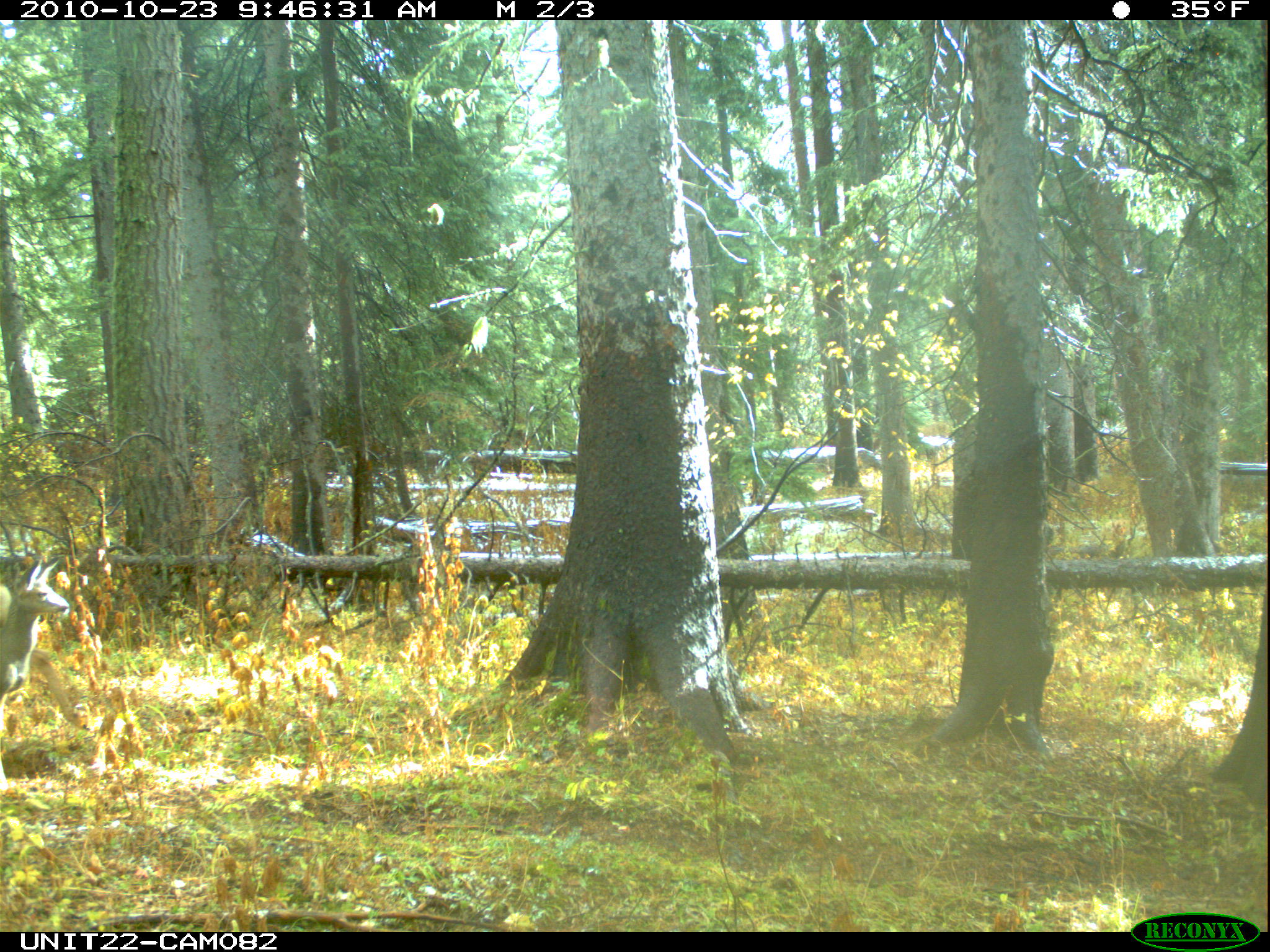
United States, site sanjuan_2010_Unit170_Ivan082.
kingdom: Animalia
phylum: Chordata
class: Mammalia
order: Artiodactyla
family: Cervidae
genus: Odocoileus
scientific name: Odocoileus hemionus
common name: mule deer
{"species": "Odocoileus hemionus (mule deer)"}